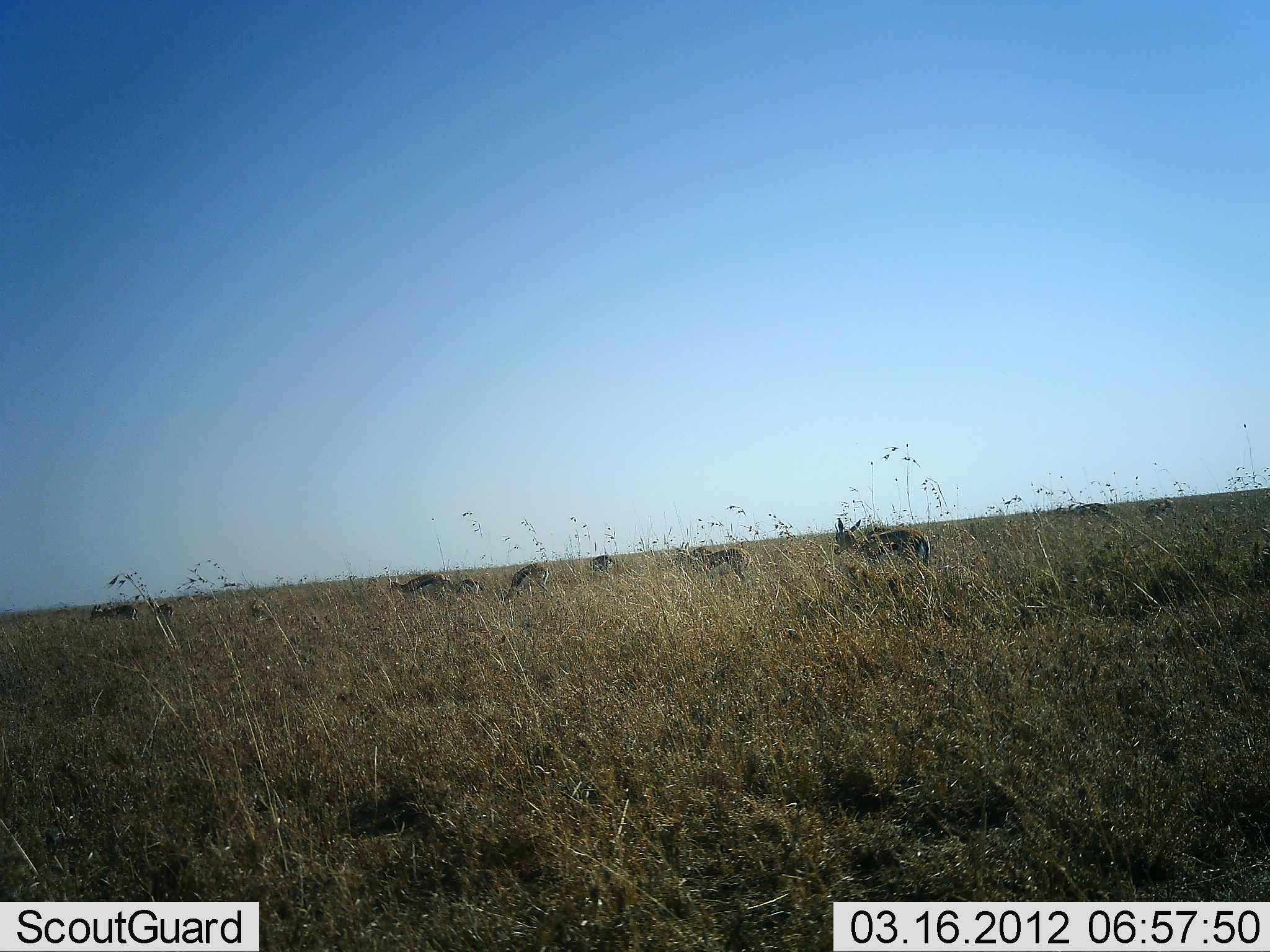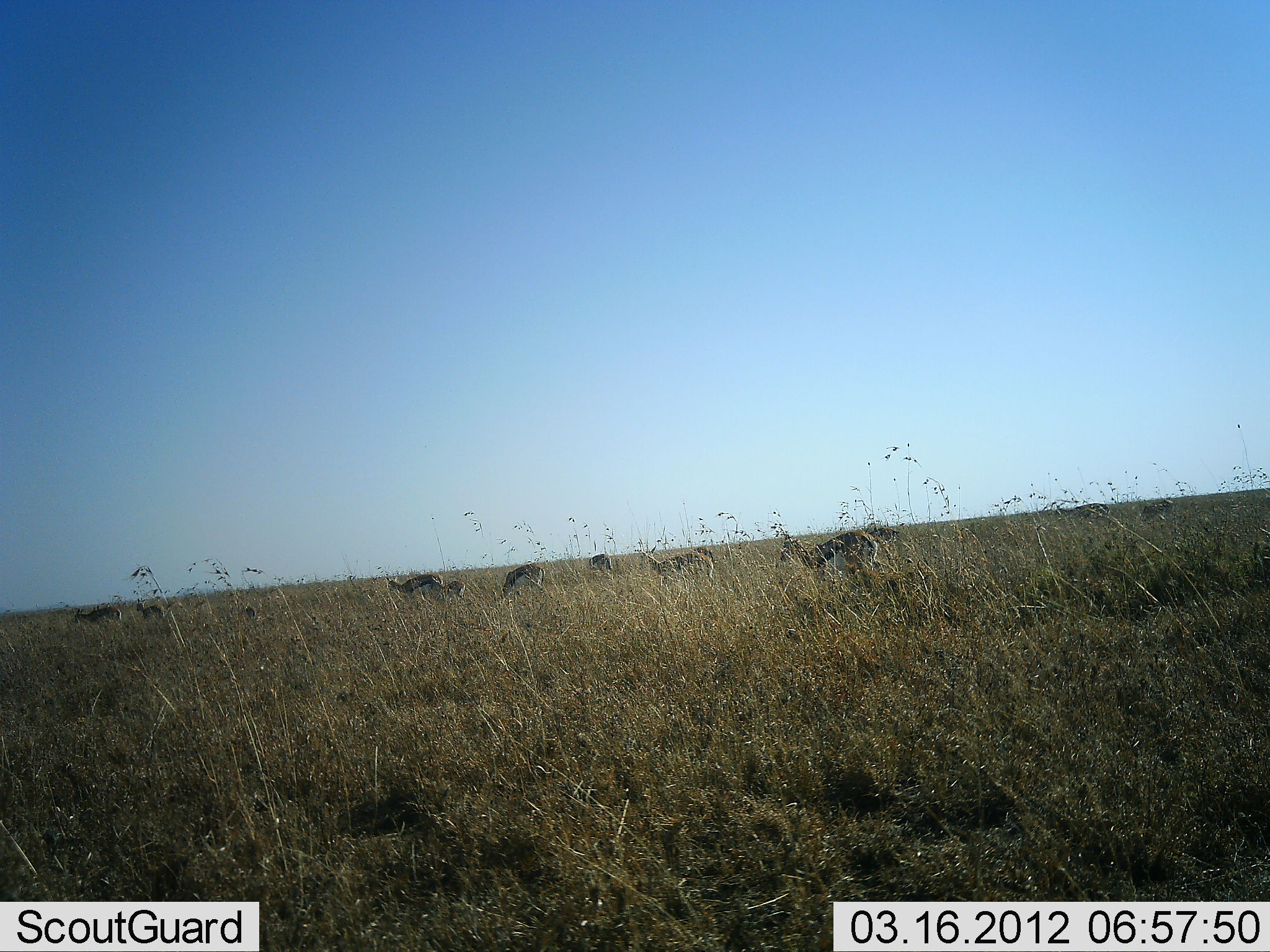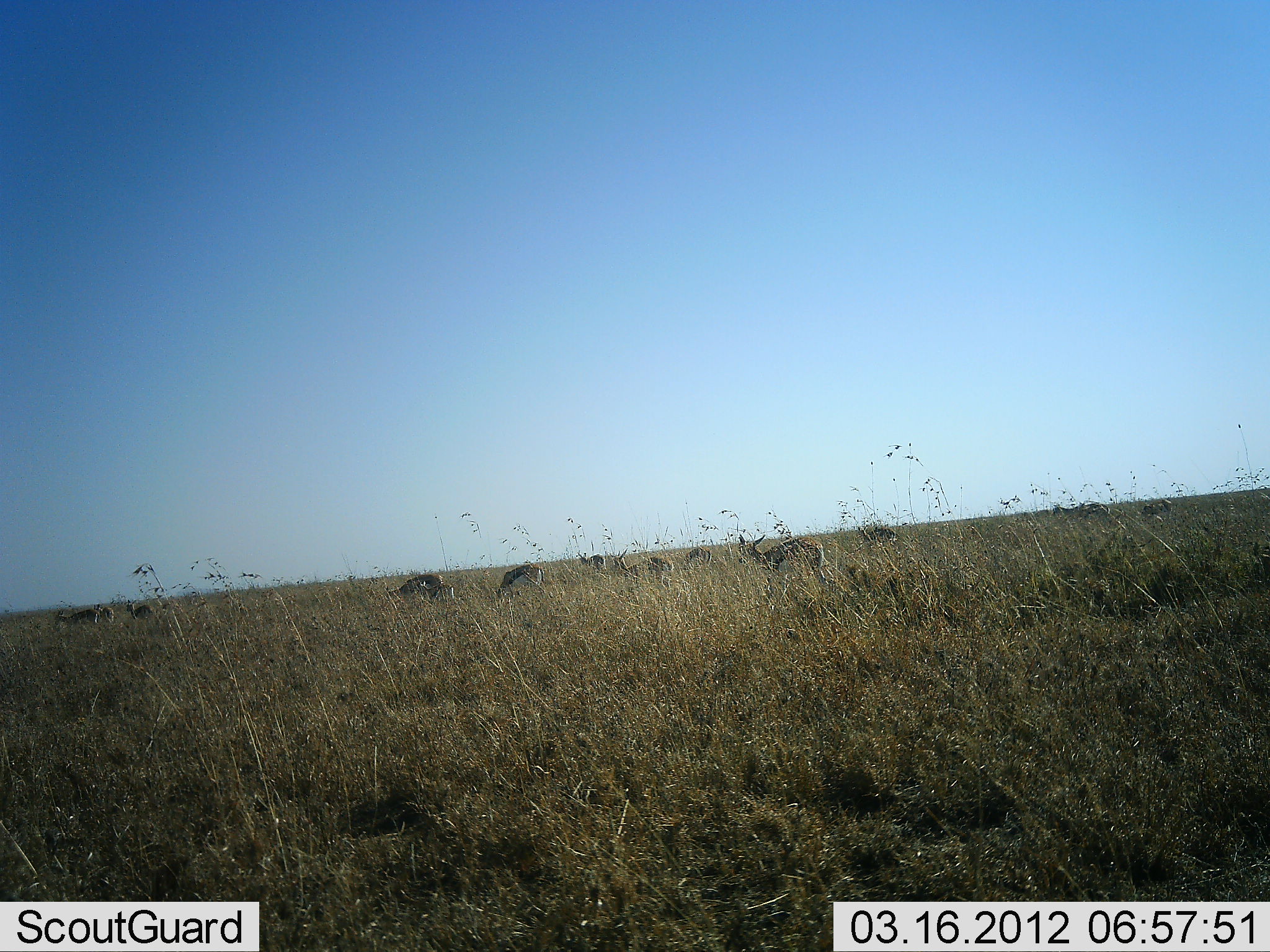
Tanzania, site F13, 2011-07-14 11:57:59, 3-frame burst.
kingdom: Animalia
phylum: Chordata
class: Mammalia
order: Artiodactyla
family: Bovidae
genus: Eudorcas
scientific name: Eudorcas thomsonii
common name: thomson's gazelle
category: gazellethomsons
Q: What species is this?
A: Gazellethomsons (thomson's gazelle) (Eudorcas thomsonii).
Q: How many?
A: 11-50.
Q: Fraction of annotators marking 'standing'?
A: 46%.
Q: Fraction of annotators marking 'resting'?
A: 0%.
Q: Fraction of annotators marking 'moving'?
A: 62%.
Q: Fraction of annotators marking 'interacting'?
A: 0%.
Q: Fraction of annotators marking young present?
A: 0%.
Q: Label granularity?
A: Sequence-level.